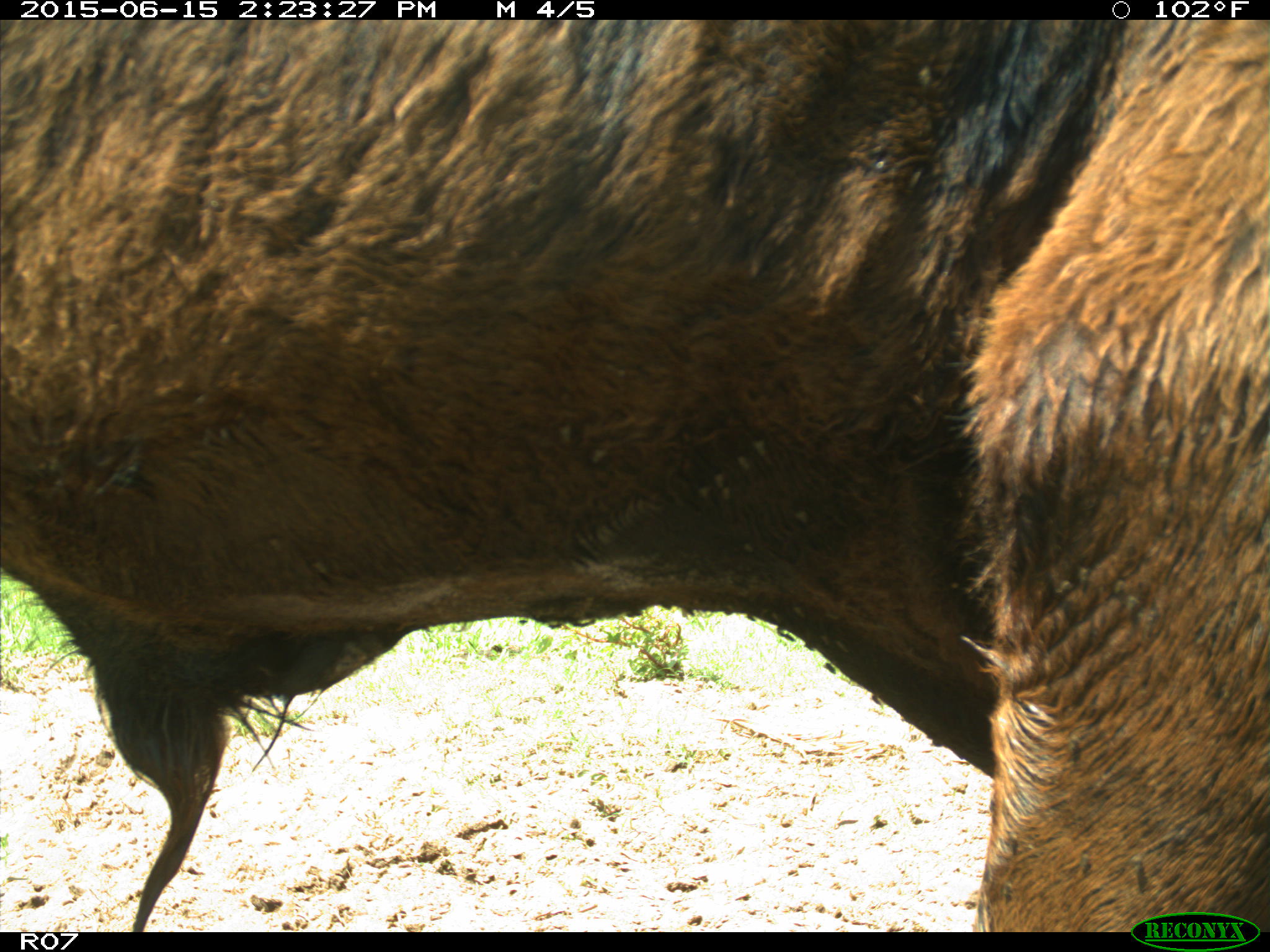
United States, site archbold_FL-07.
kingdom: Animalia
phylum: Chordata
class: Mammalia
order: Artiodactyla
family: Bovidae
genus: Bos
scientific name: Bos taurus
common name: domestic cow